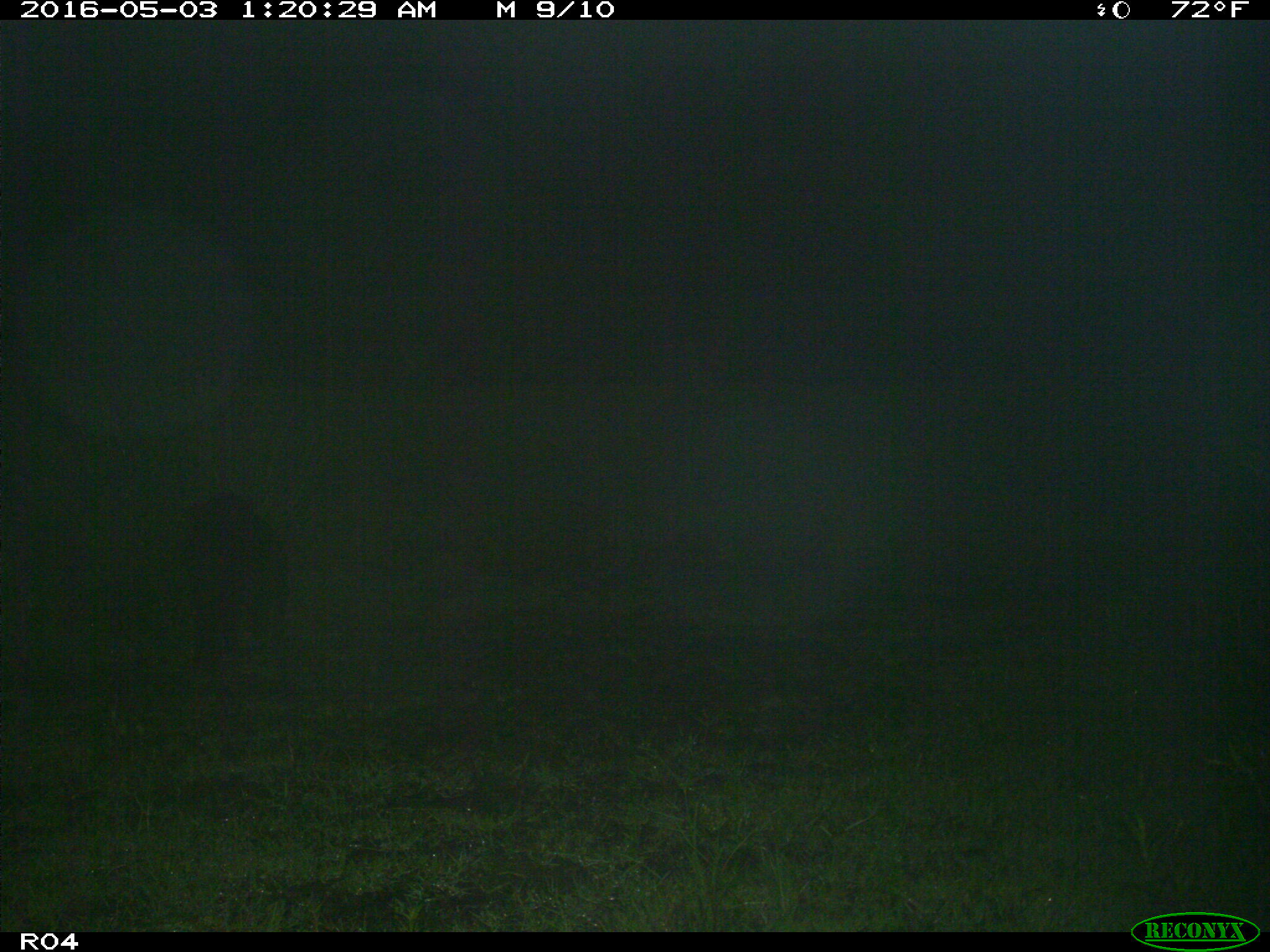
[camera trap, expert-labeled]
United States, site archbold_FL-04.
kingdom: Animalia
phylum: Chordata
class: Mammalia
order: Artiodactyla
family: Suidae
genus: Sus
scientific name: Sus scrofa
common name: wild boar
Sus scrofa (wild boar).